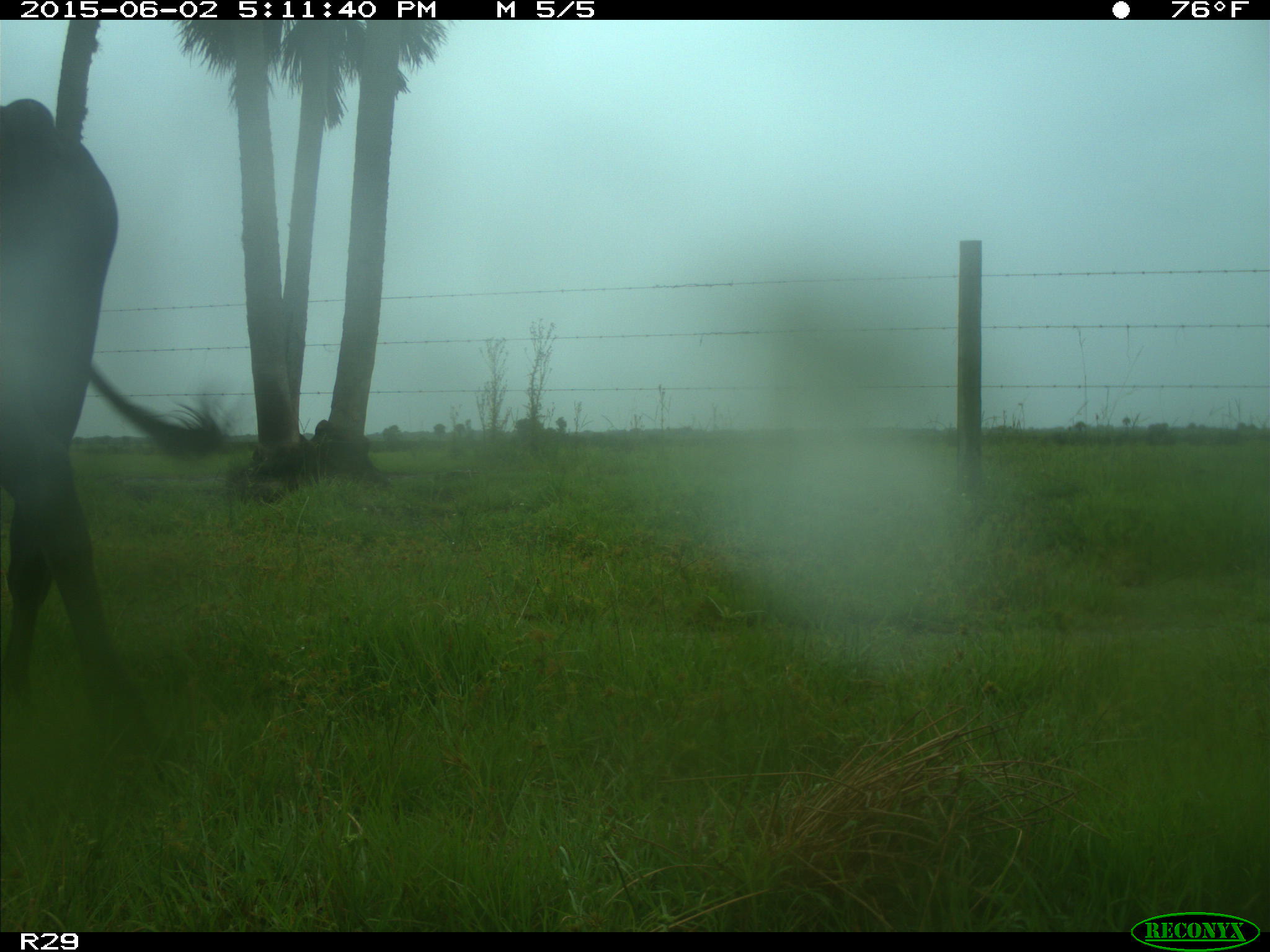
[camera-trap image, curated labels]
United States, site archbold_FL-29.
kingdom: Animalia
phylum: Chordata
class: Mammalia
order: Artiodactyla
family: Bovidae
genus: Bos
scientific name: Bos taurus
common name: domestic cow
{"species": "Bos taurus (domestic cow)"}